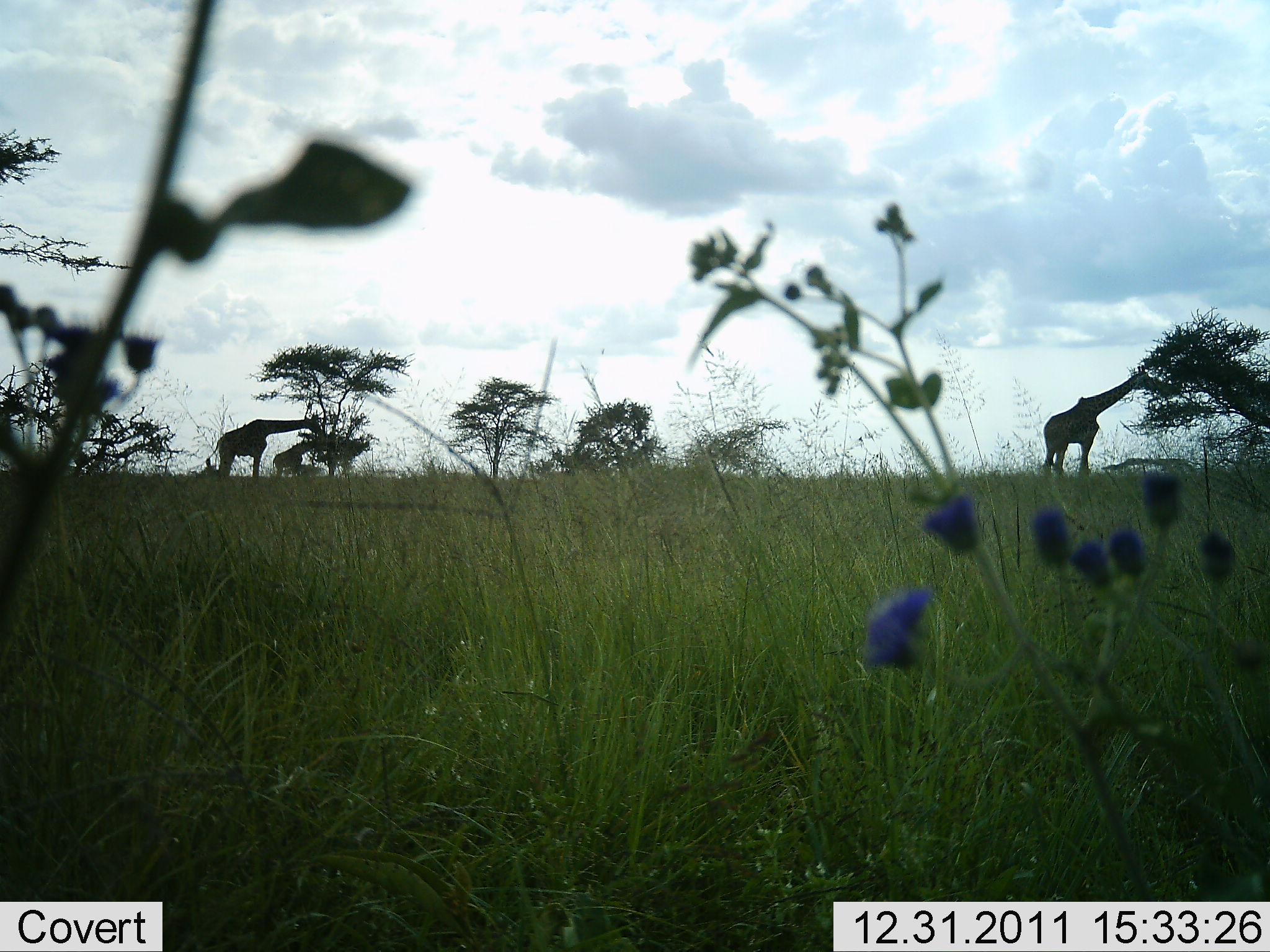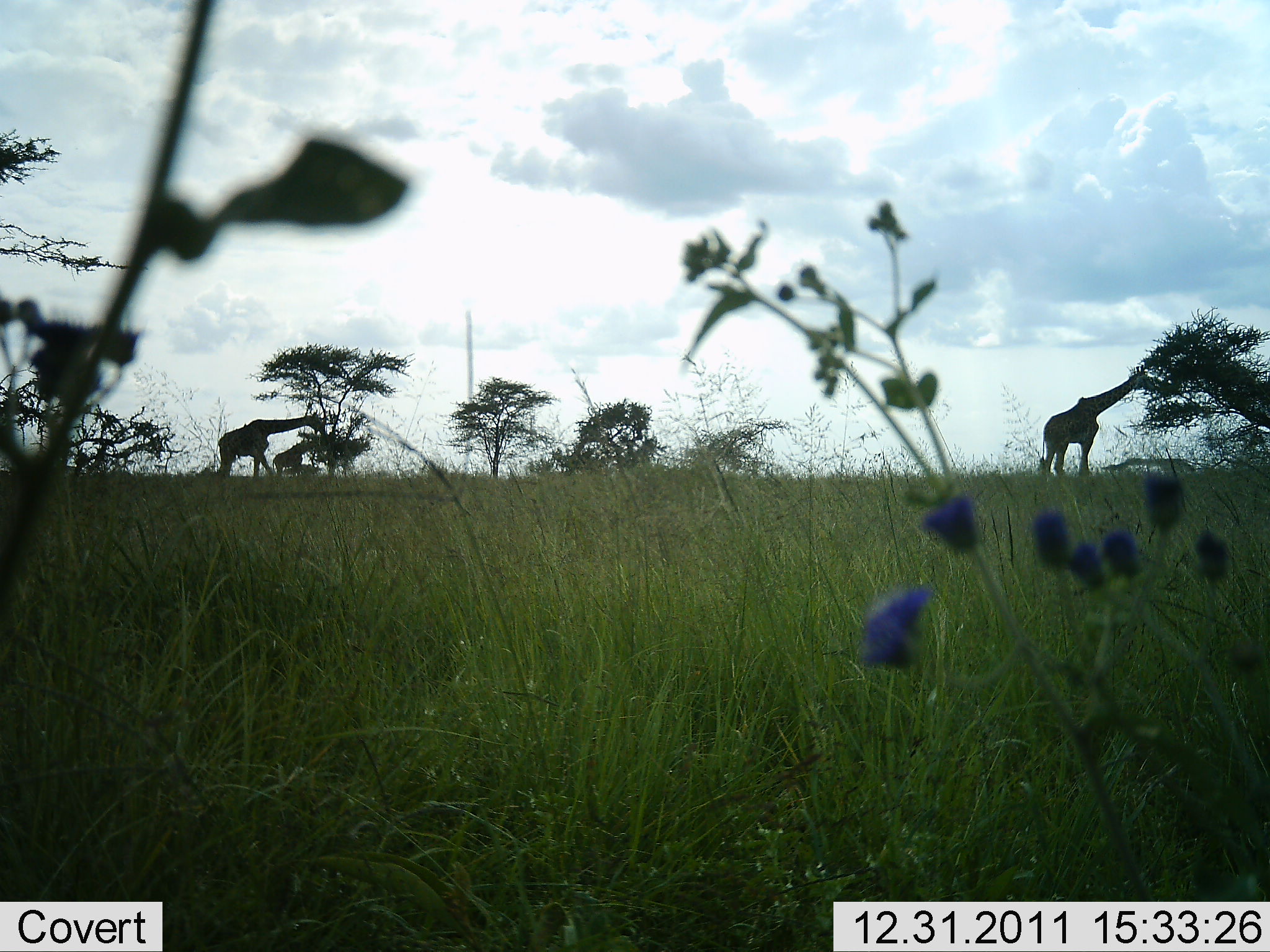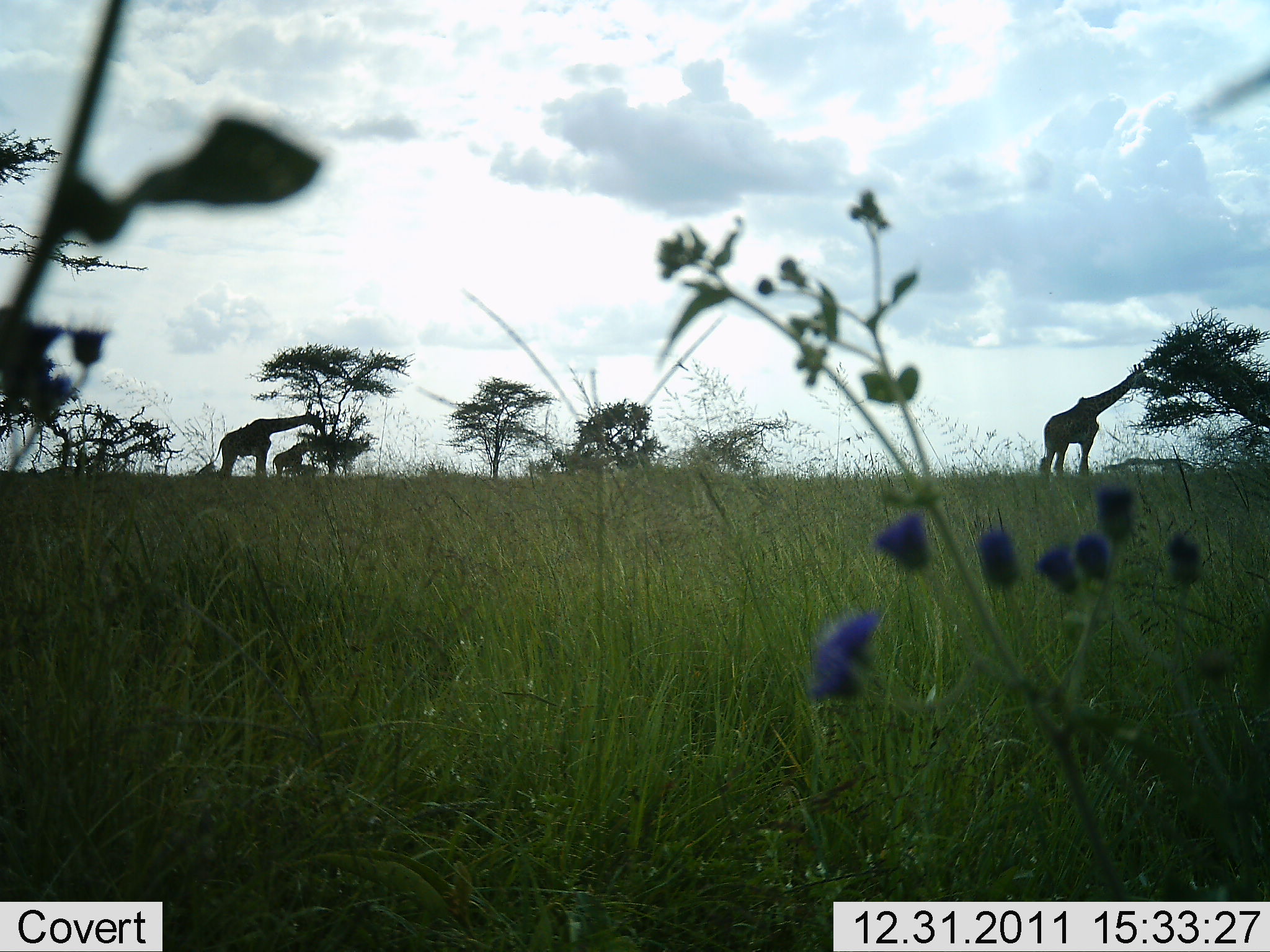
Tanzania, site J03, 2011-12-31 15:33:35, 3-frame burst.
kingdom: Animalia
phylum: Chordata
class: Mammalia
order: Artiodactyla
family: Giraffidae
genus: Giraffa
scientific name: Giraffa camelopardalis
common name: giraffe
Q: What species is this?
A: Giraffe (Giraffa camelopardalis).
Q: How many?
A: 2.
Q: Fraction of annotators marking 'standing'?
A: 36%.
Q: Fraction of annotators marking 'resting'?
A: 0%.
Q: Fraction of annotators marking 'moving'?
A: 7%.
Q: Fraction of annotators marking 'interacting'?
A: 0%.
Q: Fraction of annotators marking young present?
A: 14%.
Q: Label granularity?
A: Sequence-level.